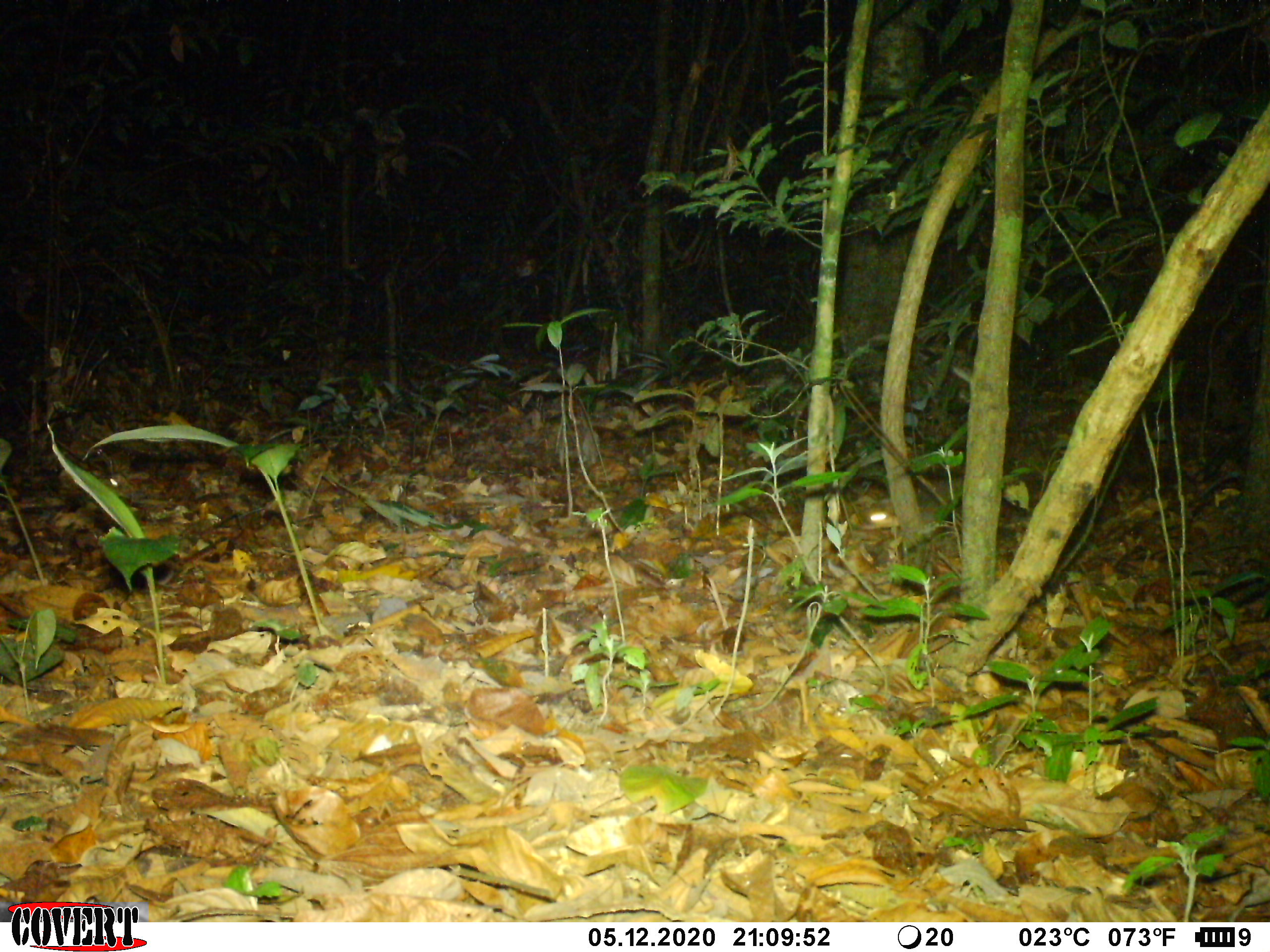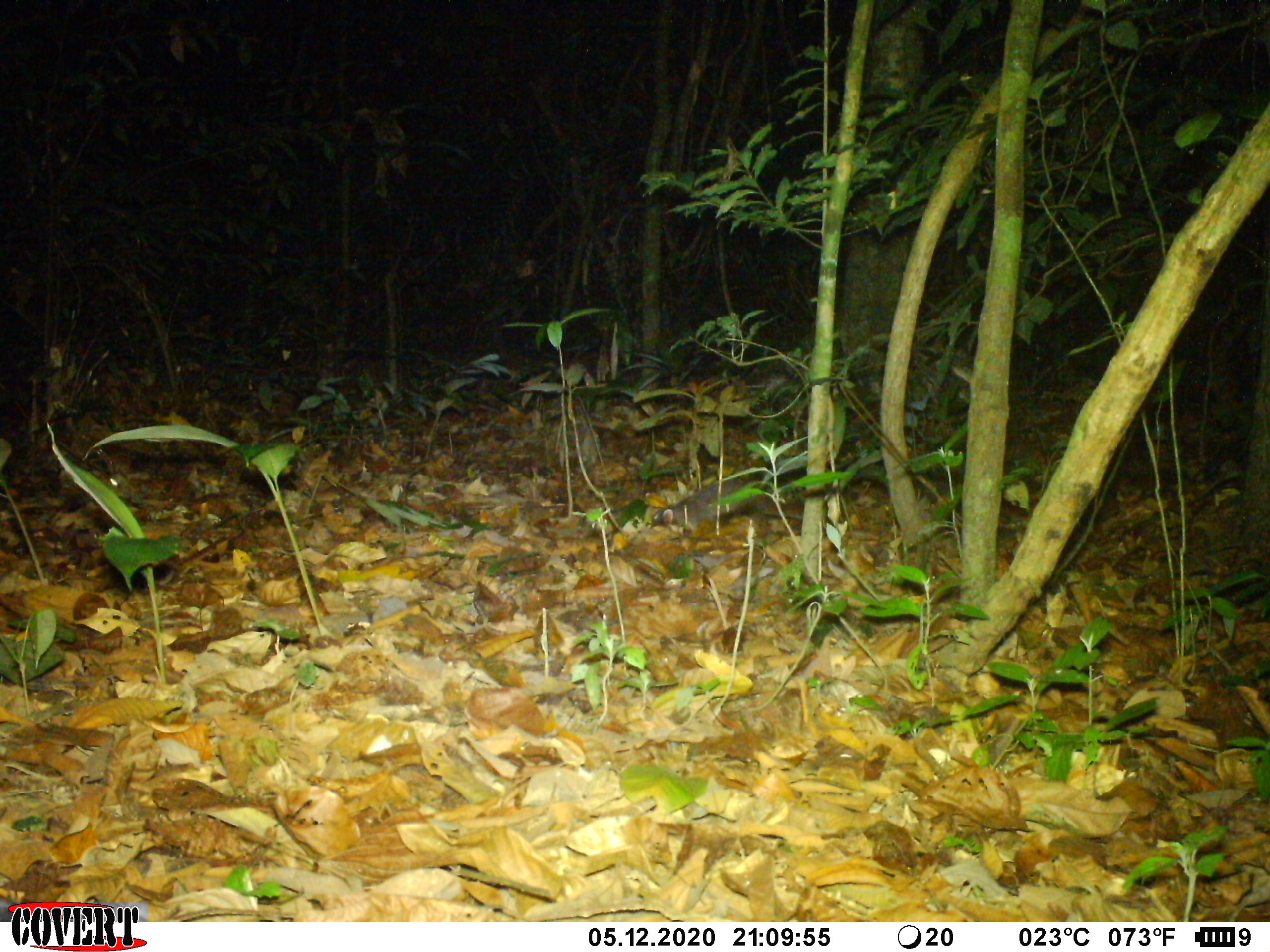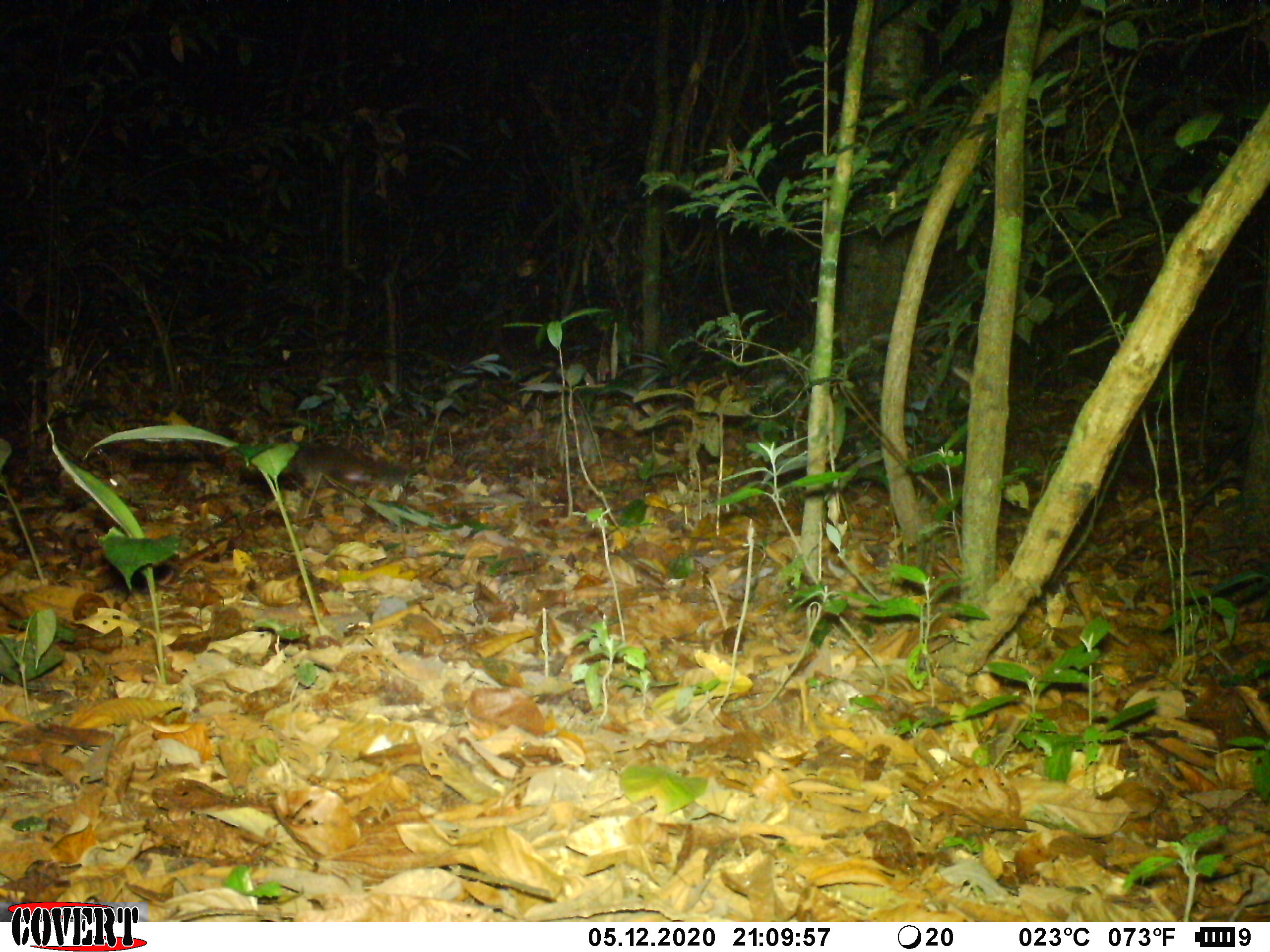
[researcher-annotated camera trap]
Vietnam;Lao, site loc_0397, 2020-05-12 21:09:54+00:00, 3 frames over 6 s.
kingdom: Animalia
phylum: Chordata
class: Mammalia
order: Carnivora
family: Mustelidae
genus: Melogale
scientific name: Melogale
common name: ferret badger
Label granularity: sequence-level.